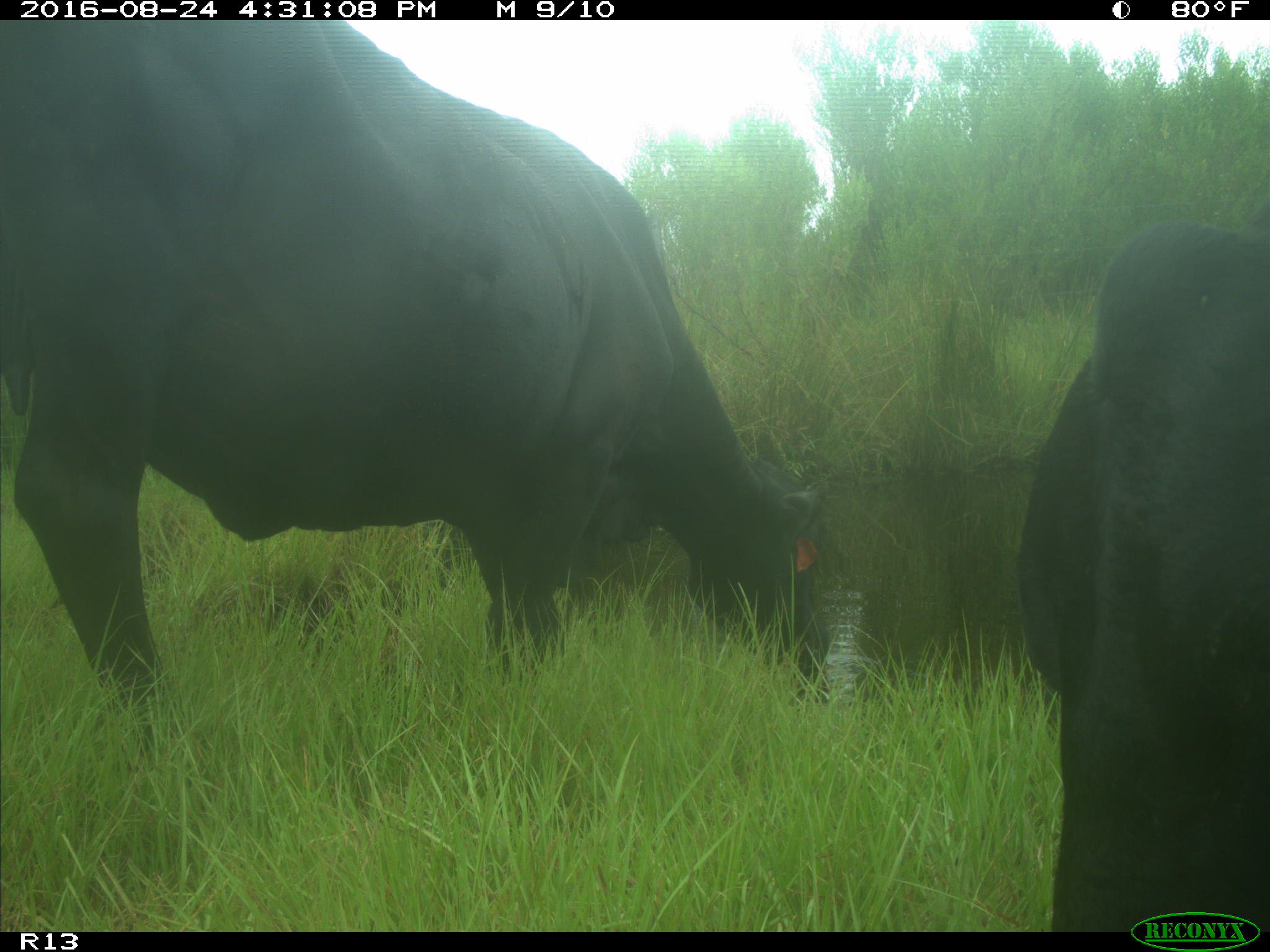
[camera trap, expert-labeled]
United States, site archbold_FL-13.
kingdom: Animalia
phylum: Chordata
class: Mammalia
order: Artiodactyla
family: Bovidae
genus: Bos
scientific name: Bos taurus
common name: domestic cow